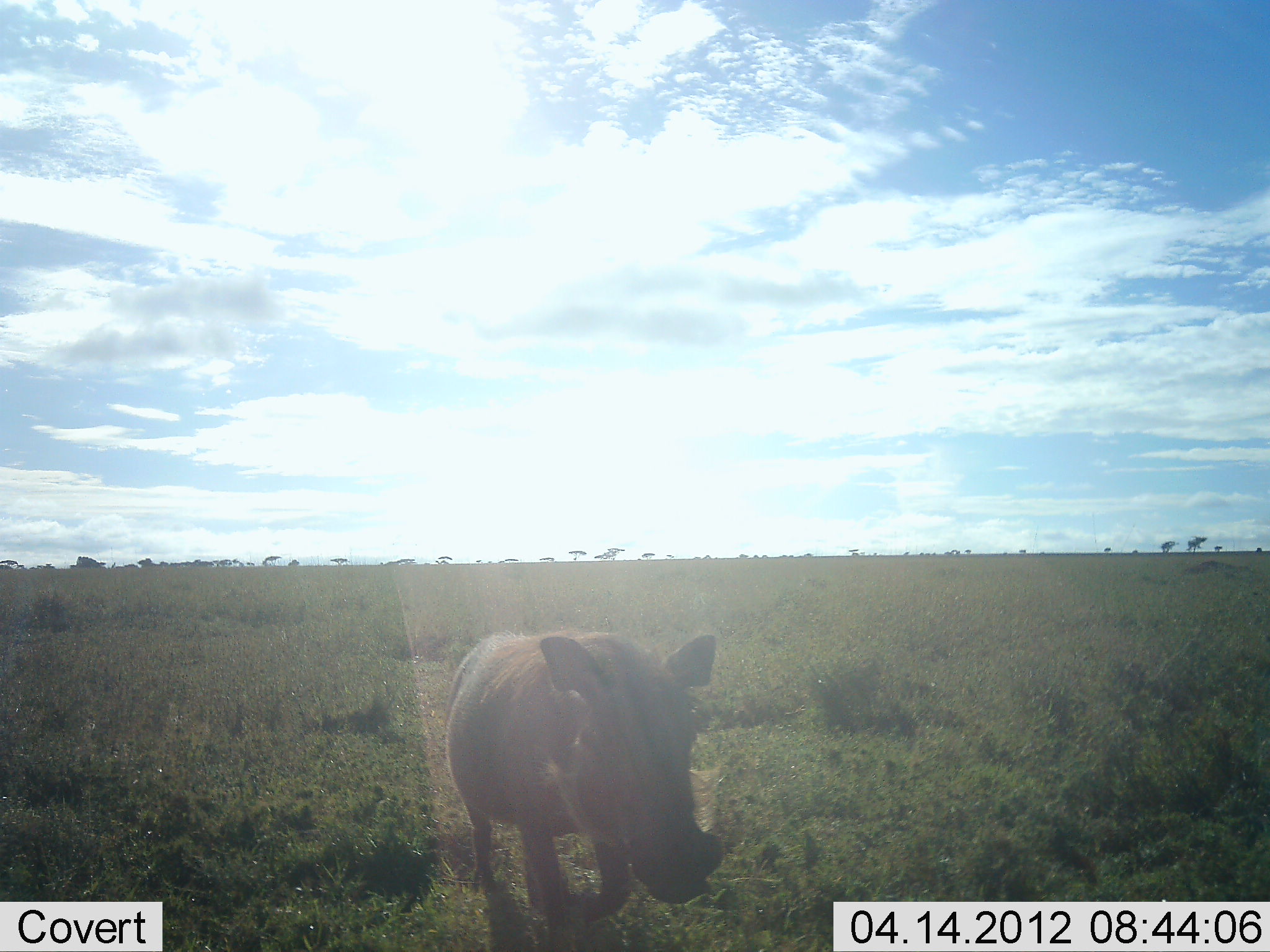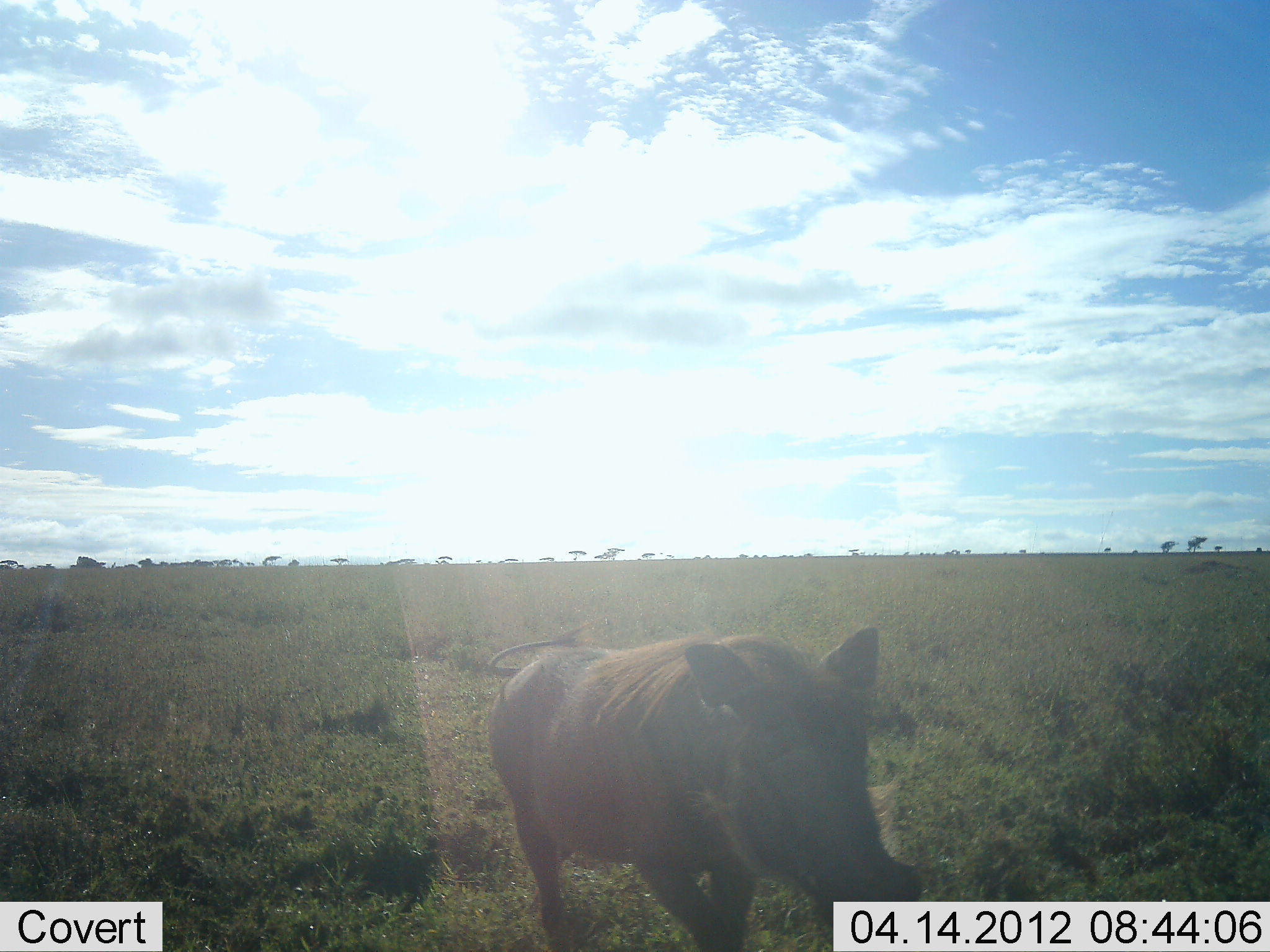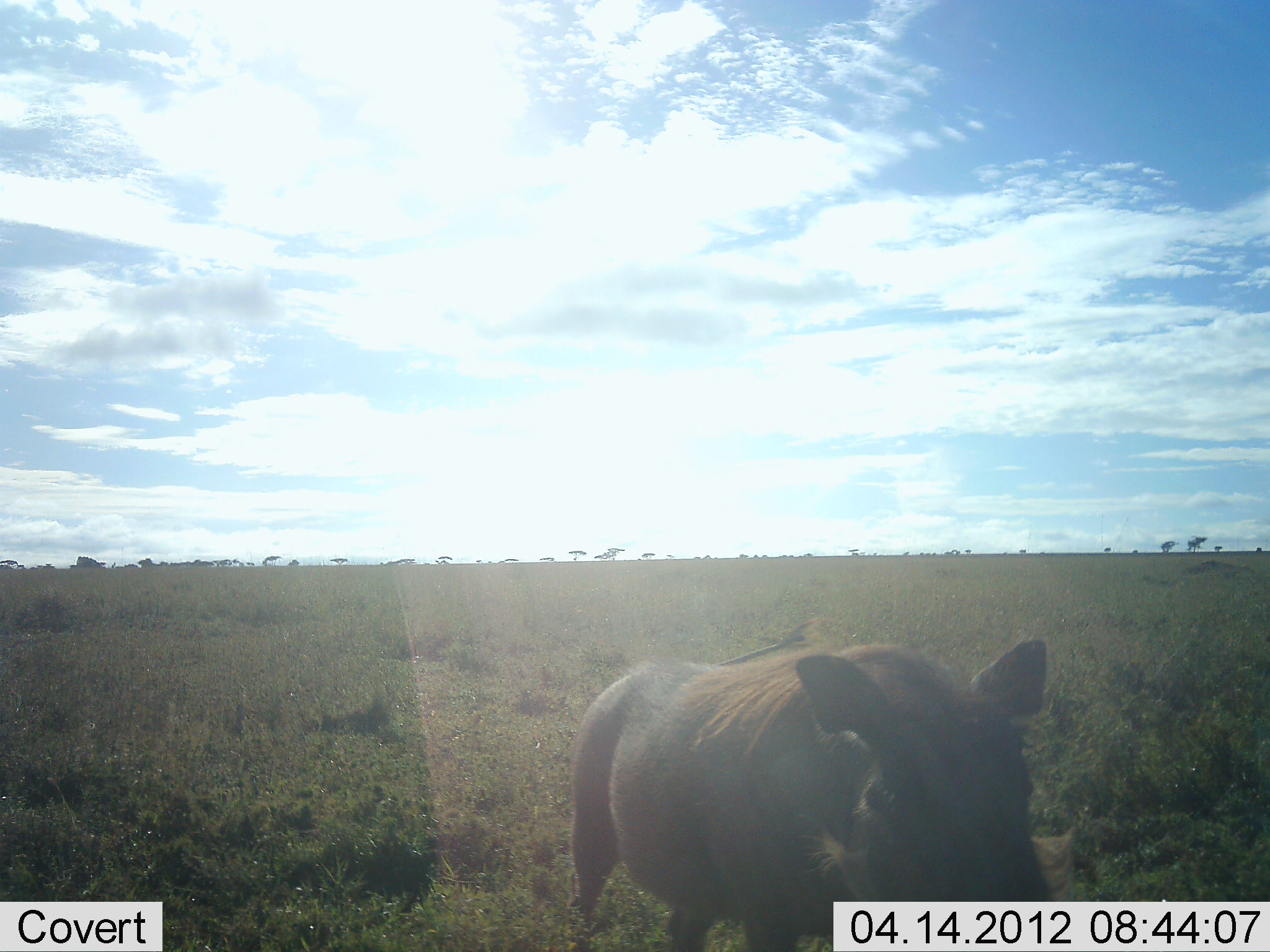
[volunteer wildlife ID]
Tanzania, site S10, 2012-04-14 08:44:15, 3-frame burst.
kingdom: Animalia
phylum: Chordata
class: Mammalia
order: Artiodactyla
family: Suidae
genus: Phacochoerus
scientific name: Phacochoerus africanus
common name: warthog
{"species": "warthog (Phacochoerus africanus)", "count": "1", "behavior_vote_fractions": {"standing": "0%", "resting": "0%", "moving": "100%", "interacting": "0%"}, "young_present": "0%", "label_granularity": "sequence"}